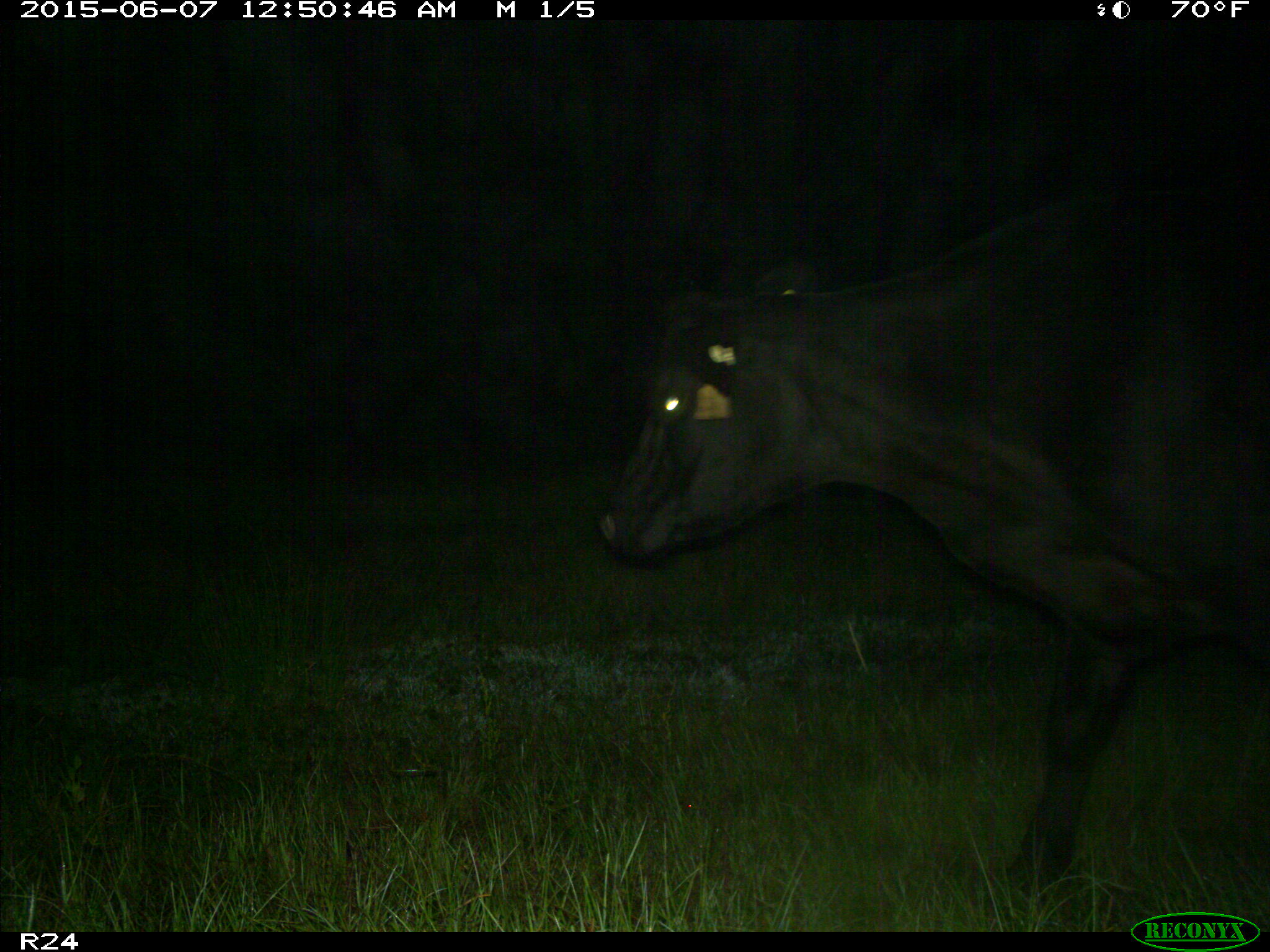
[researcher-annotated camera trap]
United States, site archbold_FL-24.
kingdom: Animalia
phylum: Chordata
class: Mammalia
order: Artiodactyla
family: Bovidae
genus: Bos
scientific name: Bos taurus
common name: domestic cow